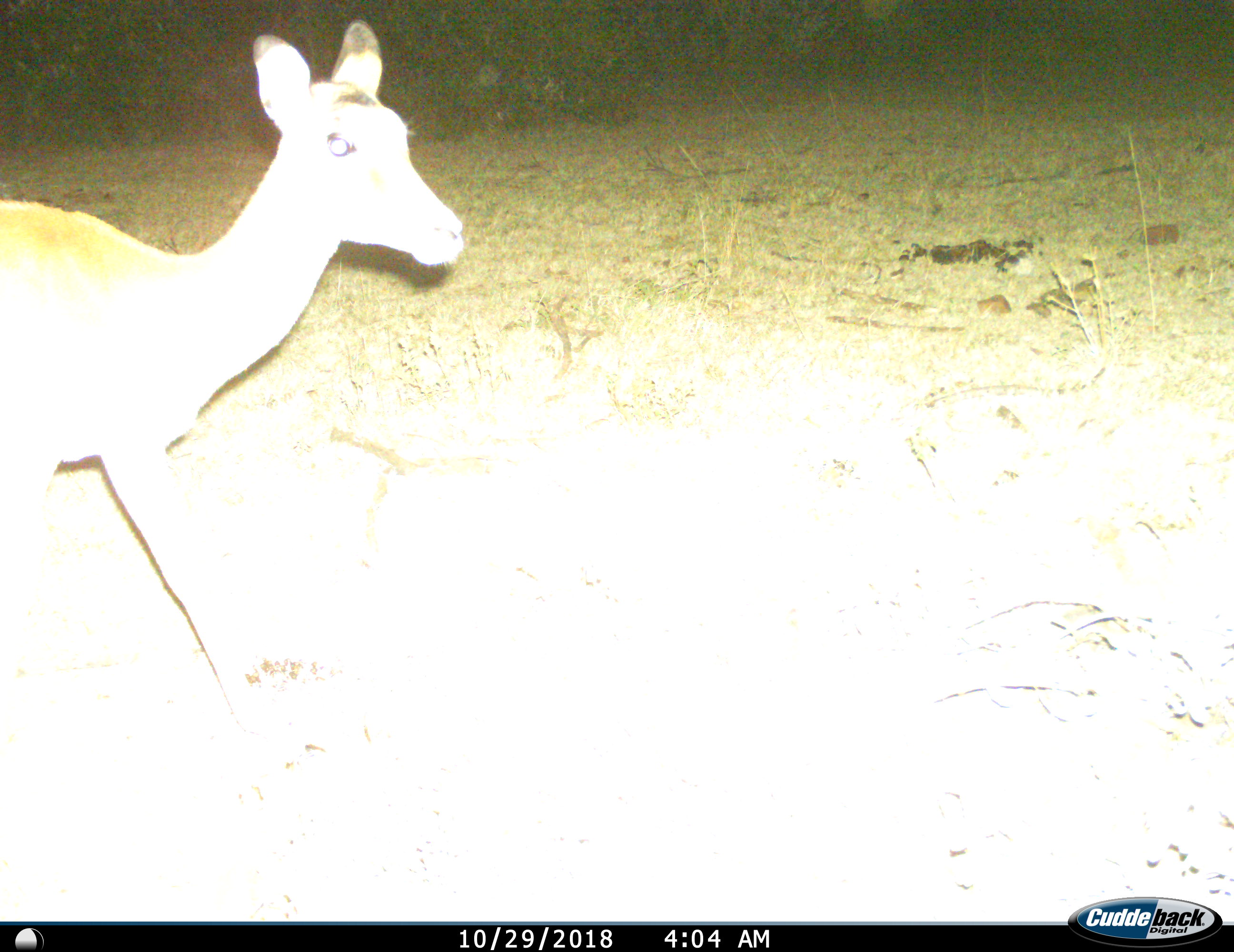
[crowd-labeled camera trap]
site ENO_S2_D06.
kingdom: Animalia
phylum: Chordata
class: Mammalia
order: Artiodactyla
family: Bovidae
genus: Aepyceros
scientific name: Aepyceros melampus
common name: impala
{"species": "impala (Aepyceros melampus)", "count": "1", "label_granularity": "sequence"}